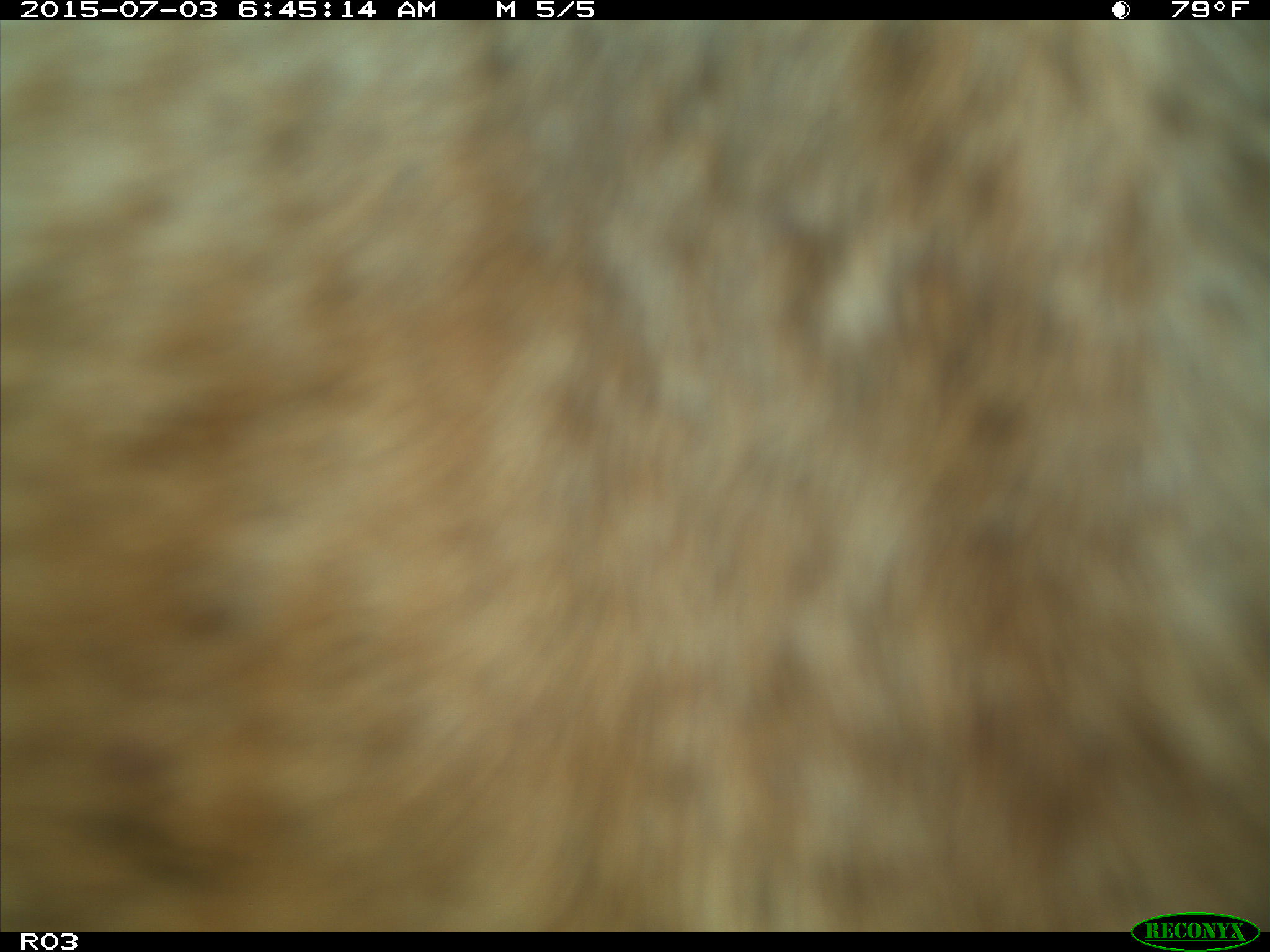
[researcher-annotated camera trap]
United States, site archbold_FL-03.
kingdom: Animalia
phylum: Chordata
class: Mammalia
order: Artiodactyla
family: Bovidae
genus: Bos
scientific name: Bos taurus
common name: domestic cow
Bos taurus (domestic cow).